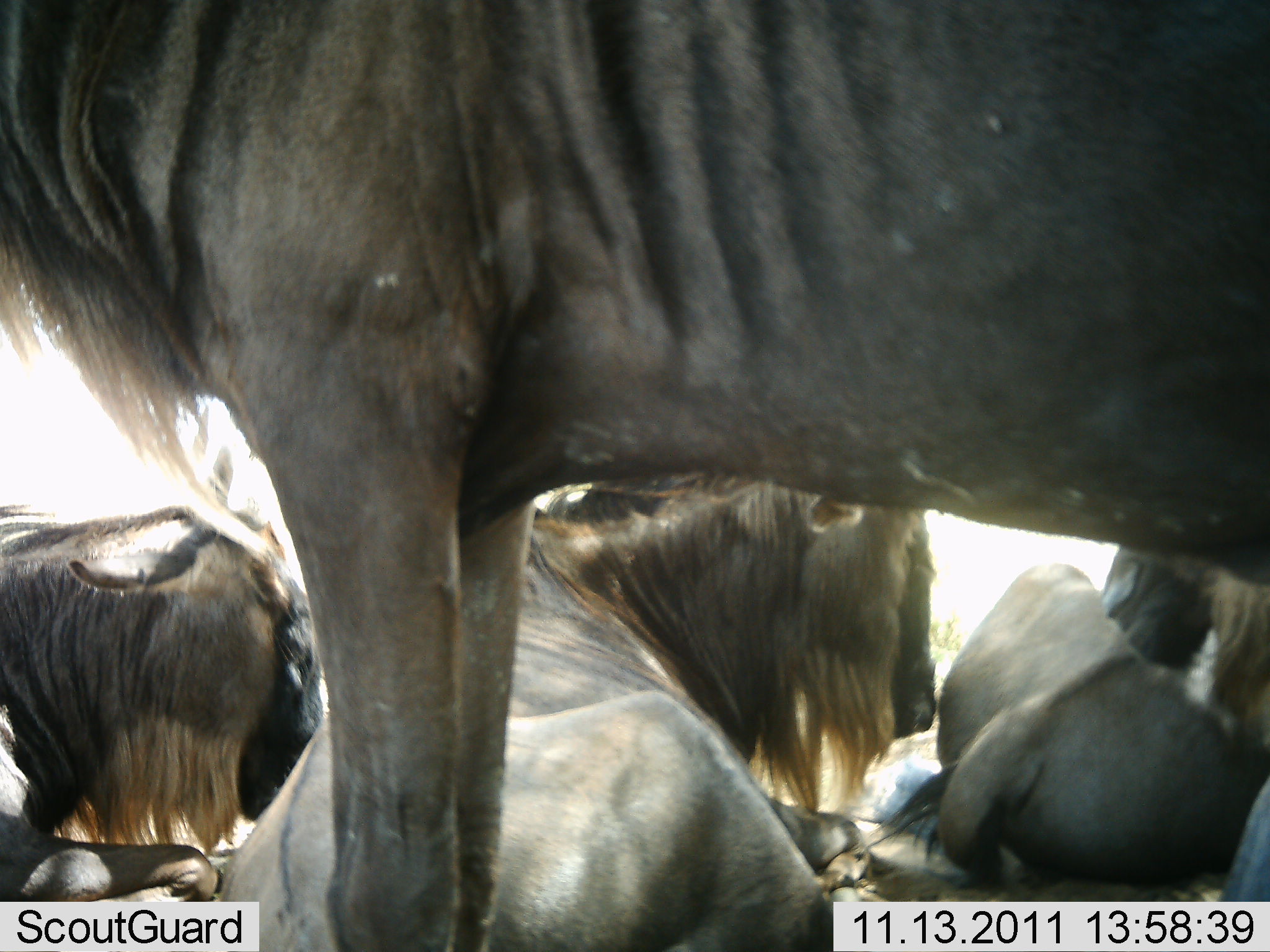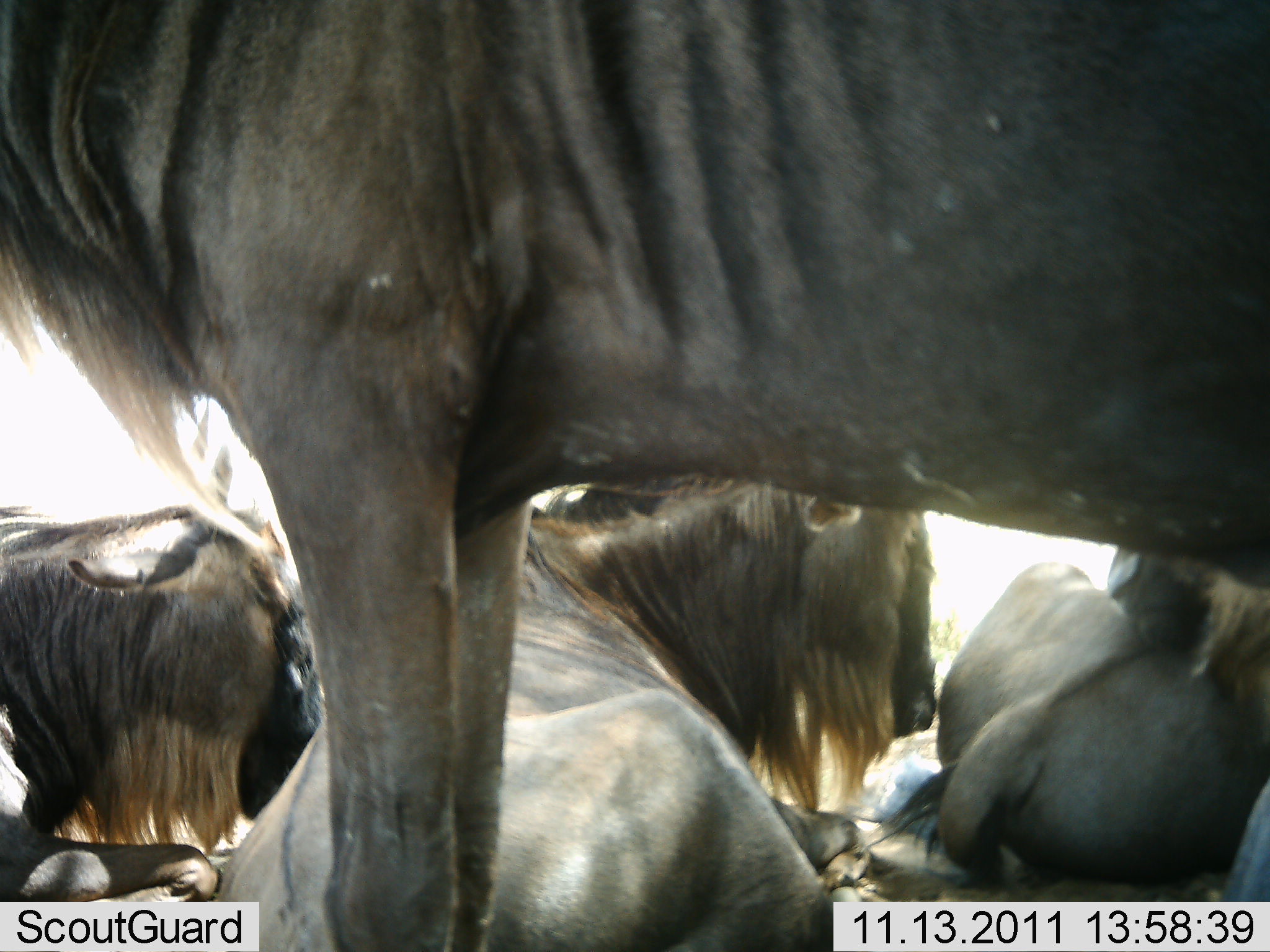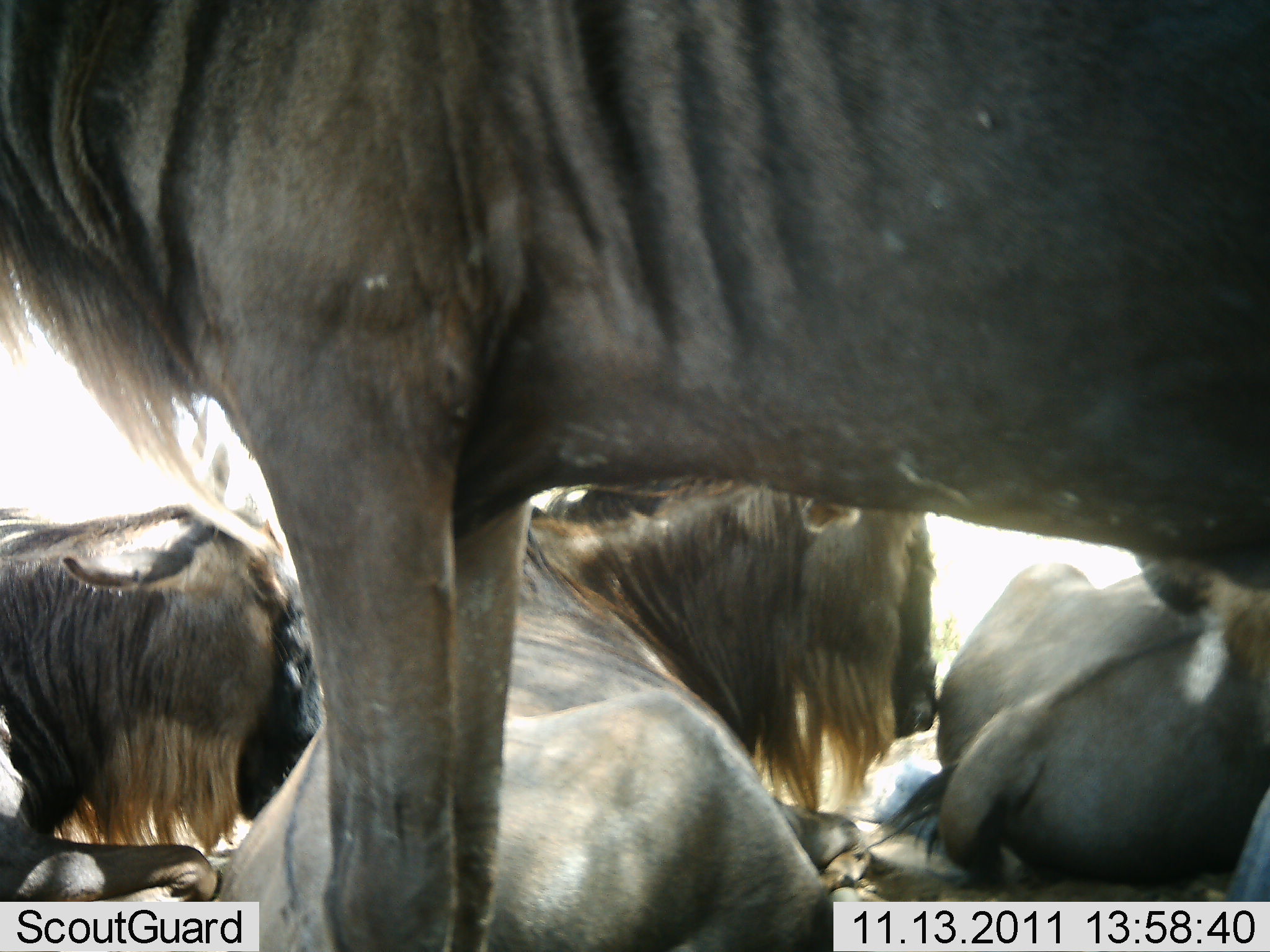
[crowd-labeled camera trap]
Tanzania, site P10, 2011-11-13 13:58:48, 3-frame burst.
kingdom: Animalia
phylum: Chordata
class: Mammalia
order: Artiodactyla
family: Bovidae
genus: Connochaetes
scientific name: Connochaetes taurinus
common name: blue wildebeest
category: wildebeest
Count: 5.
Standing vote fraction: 62%.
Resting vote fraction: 100%.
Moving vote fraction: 0%.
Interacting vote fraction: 12%.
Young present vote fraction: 0%.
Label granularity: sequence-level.